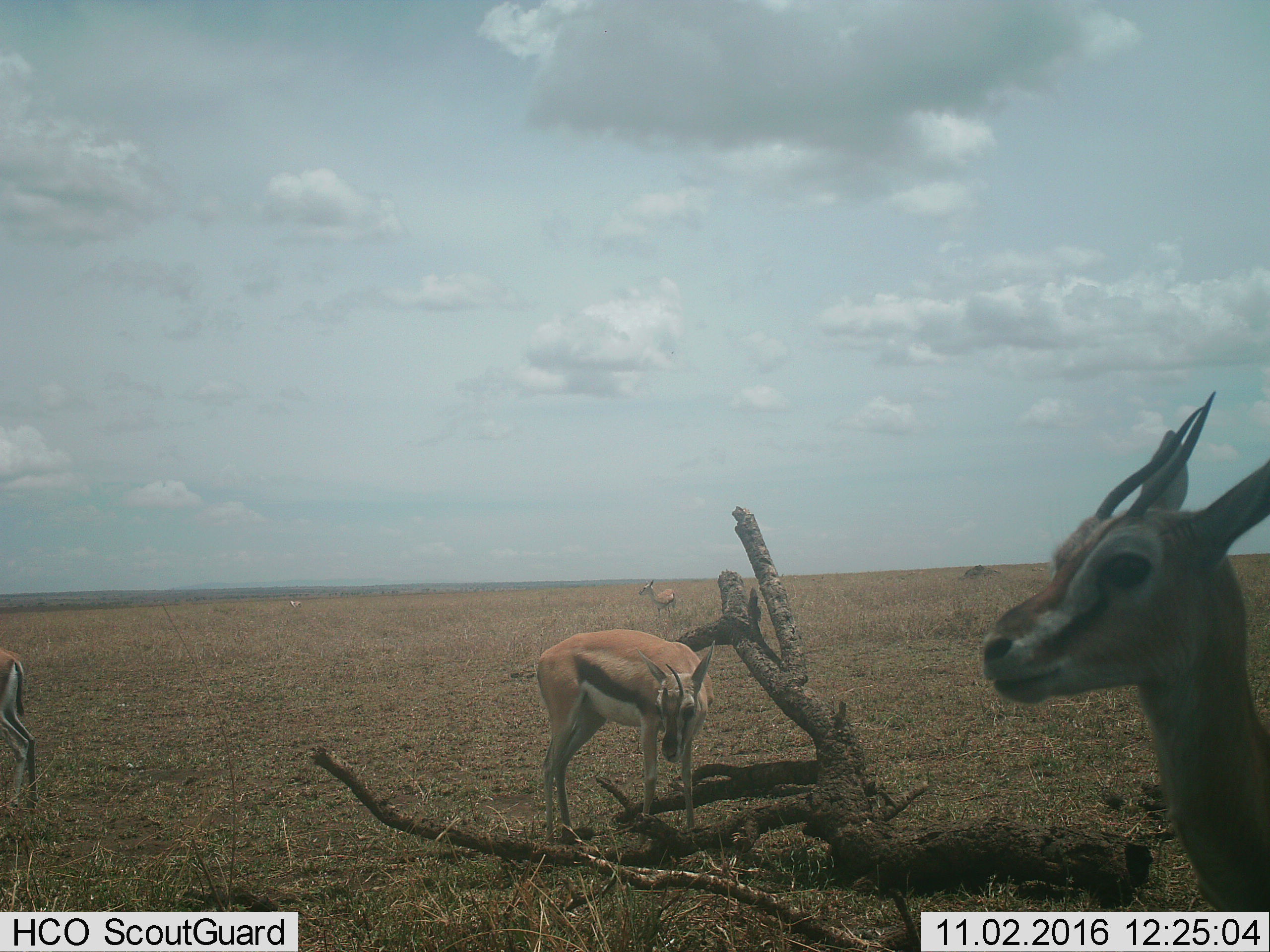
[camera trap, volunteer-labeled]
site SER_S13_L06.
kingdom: Animalia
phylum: Chordata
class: Mammalia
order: Artiodactyla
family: Bovidae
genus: Eudorcas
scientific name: Eudorcas thomsonii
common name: thomson's gazelle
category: gazellethomsons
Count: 4.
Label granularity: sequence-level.